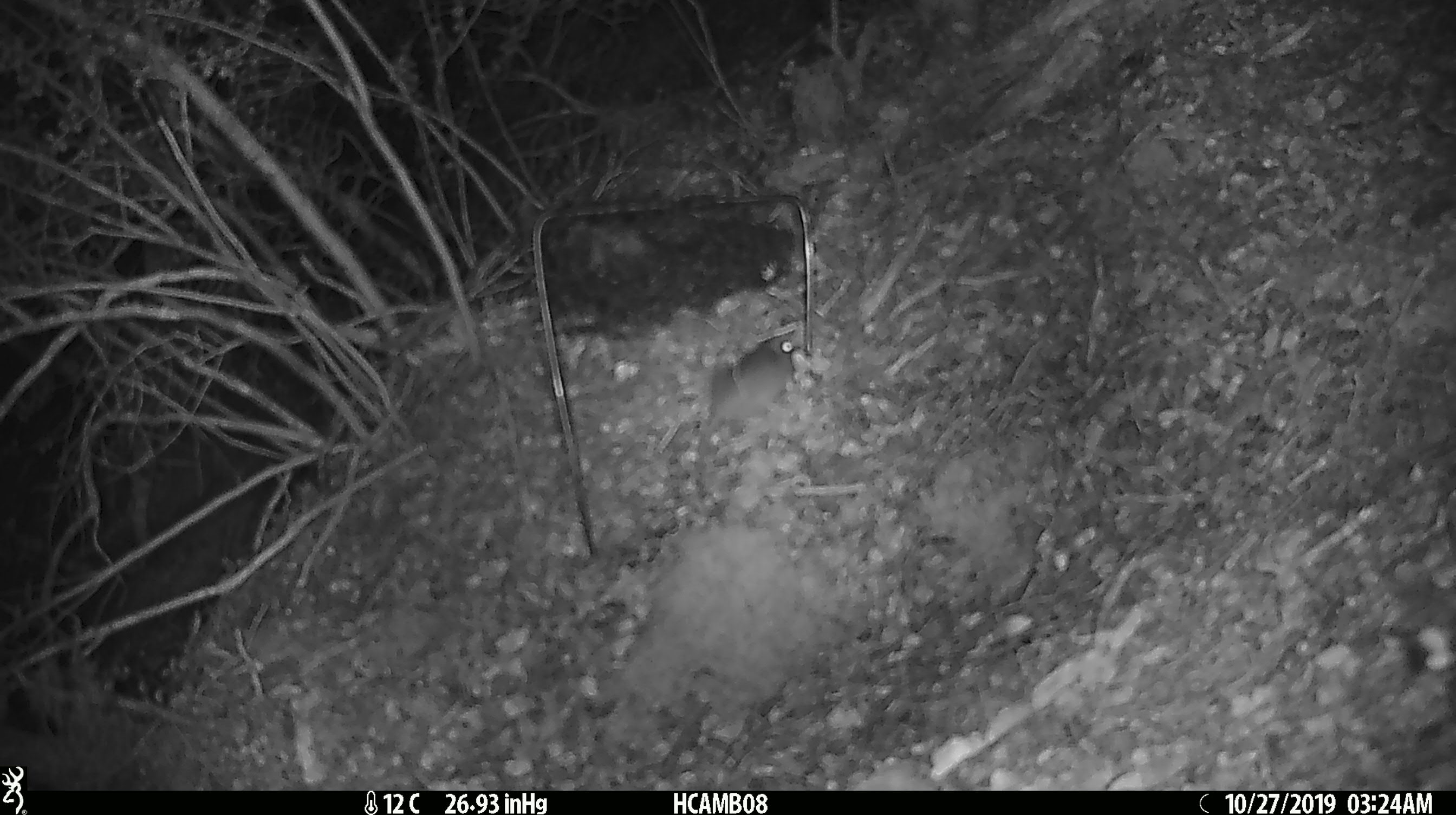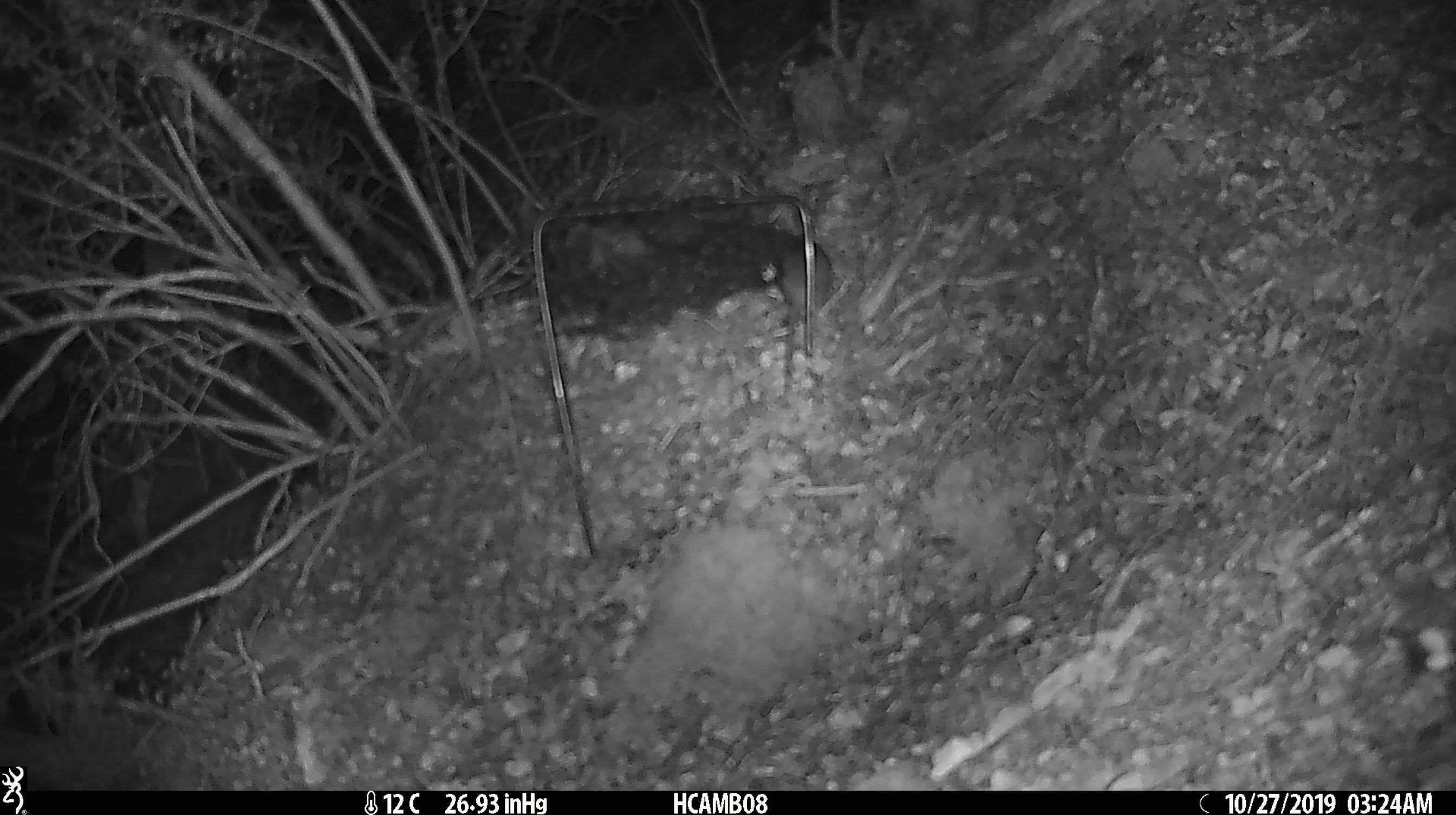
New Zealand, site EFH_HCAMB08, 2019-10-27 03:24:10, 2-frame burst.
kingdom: Animalia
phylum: Chordata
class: Mammalia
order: Rodentia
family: Muridae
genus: Mus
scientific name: Mus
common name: mouse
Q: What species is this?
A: Mouse (Mus).